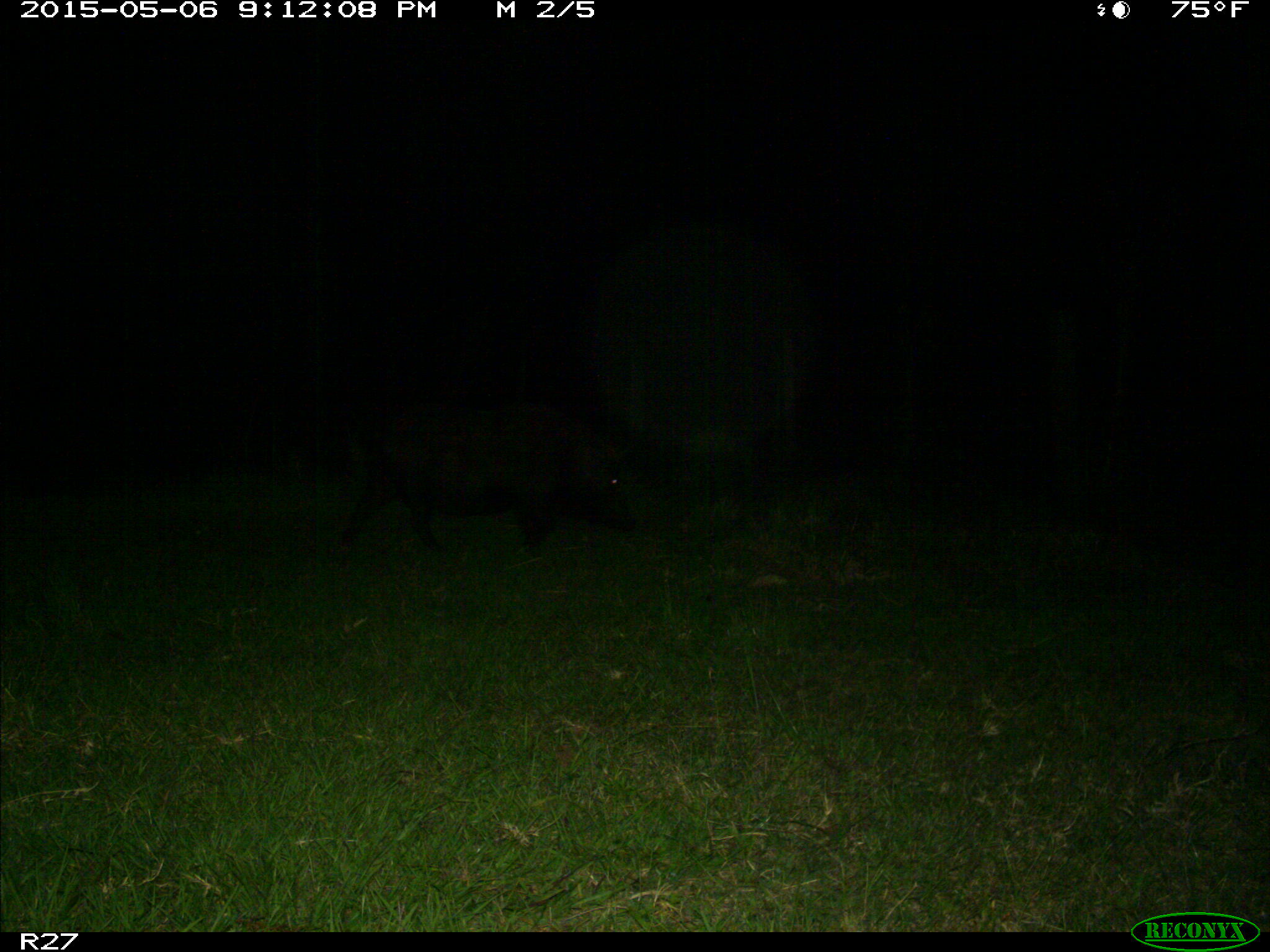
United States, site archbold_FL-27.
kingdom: Animalia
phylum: Chordata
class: Mammalia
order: Artiodactyla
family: Suidae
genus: Sus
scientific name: Sus scrofa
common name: wild boar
Sus scrofa (wild boar).